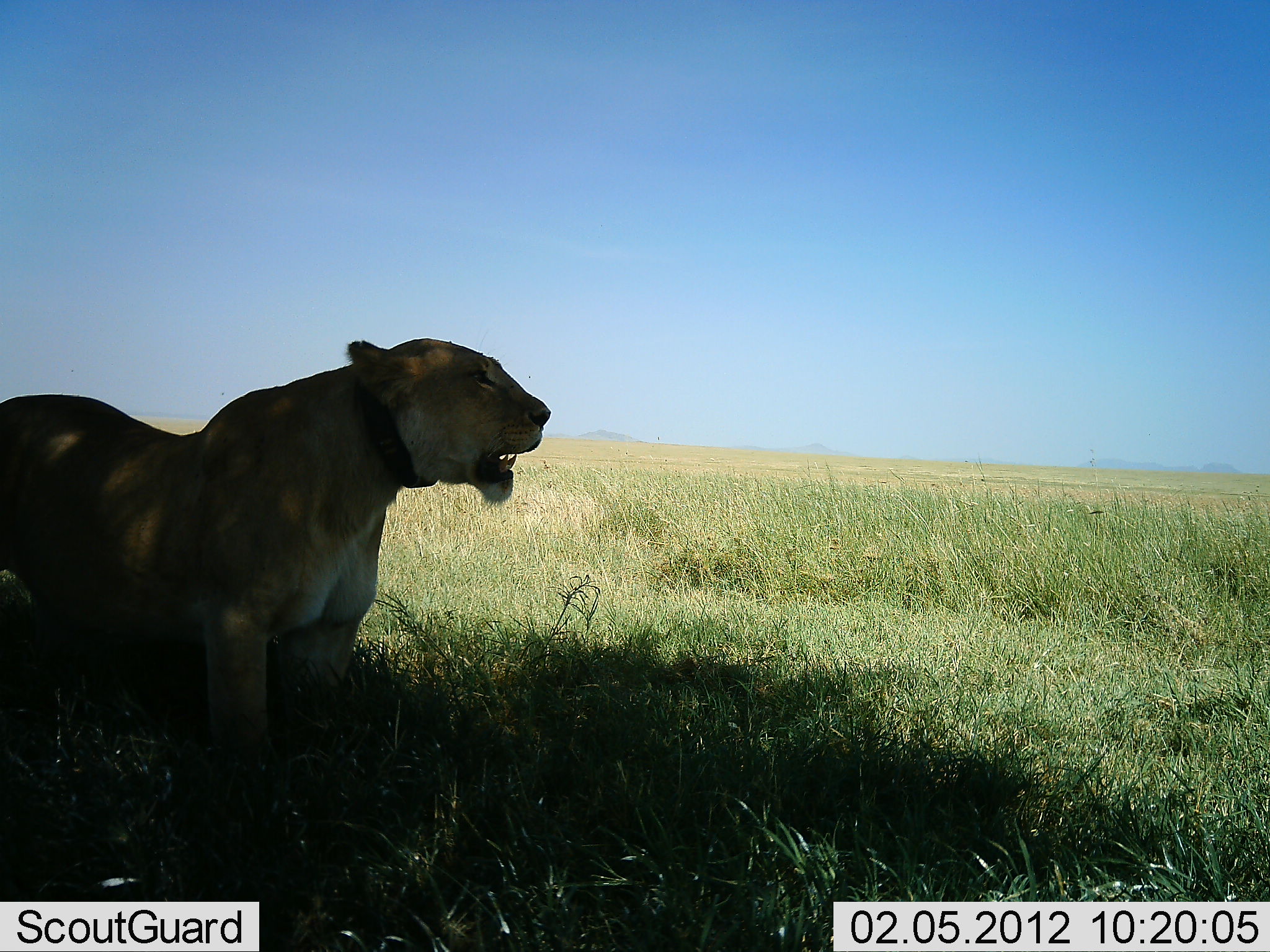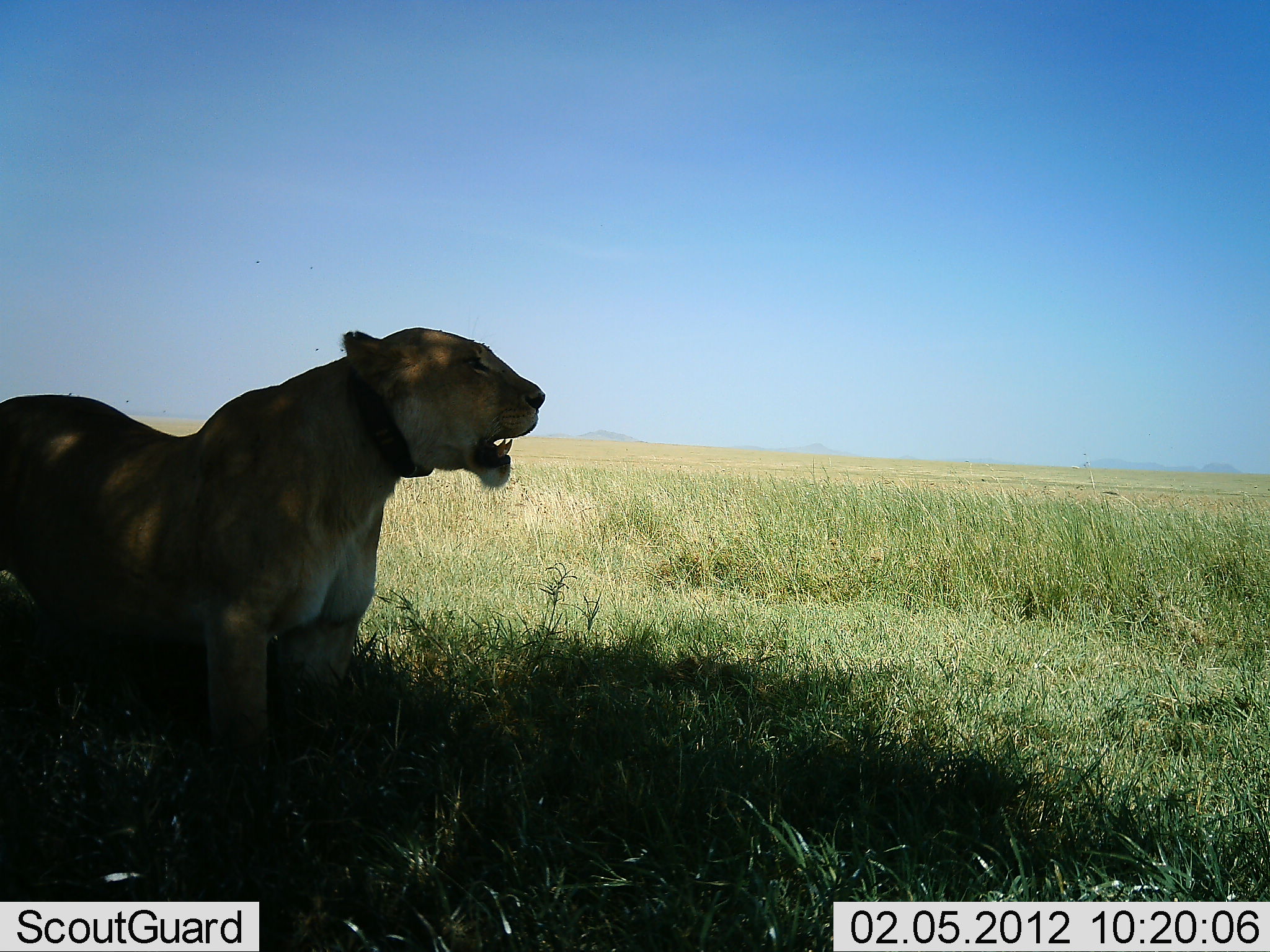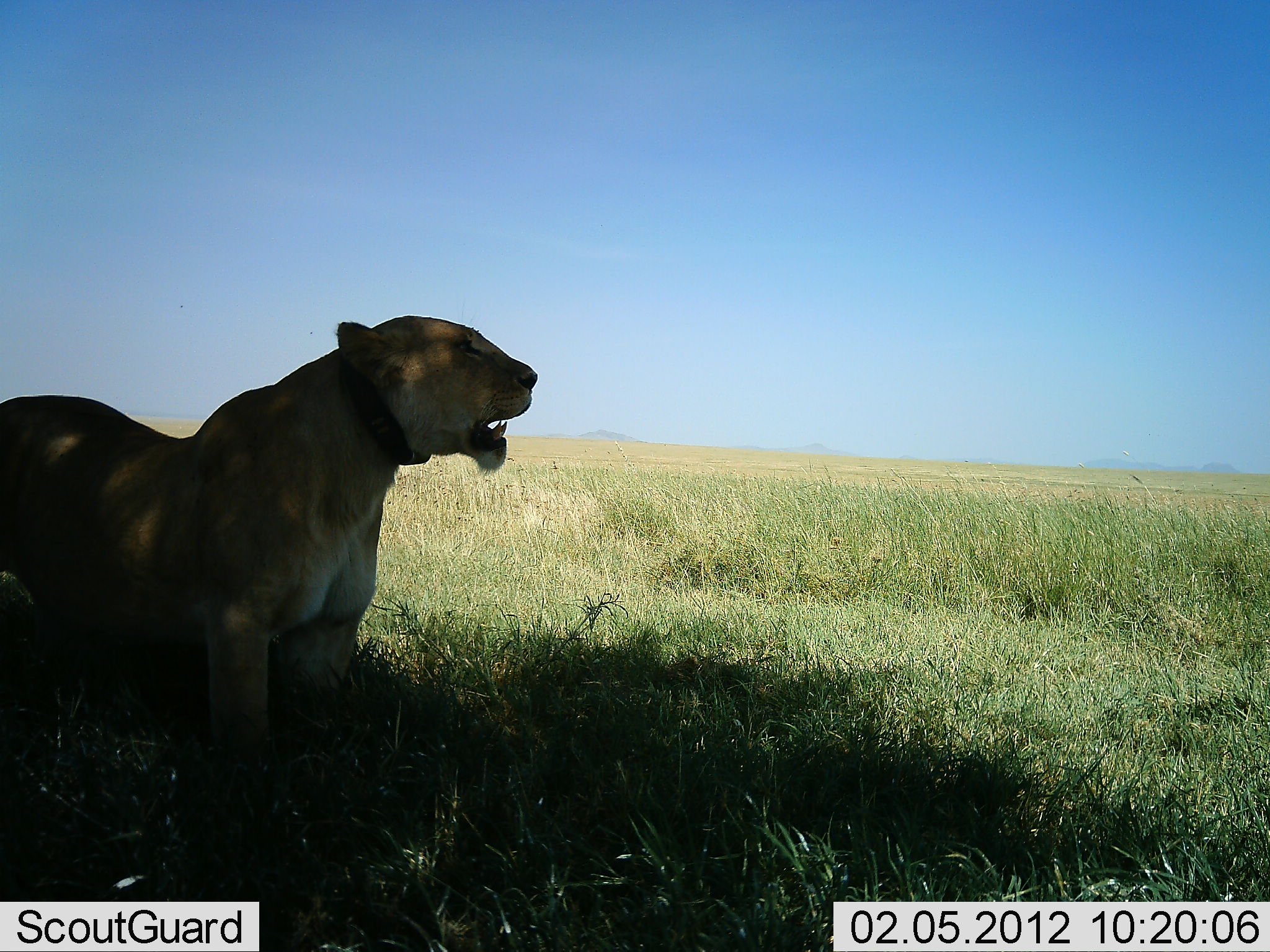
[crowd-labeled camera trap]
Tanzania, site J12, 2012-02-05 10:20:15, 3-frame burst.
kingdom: Animalia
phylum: Chordata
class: Mammalia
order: Carnivora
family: Felidae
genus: Panthera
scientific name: Panthera leo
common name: lion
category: lionfemale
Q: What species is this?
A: Lionfemale (lion) (Panthera leo).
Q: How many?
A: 1.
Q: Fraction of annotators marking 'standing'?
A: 96%.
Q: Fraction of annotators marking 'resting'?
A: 8%.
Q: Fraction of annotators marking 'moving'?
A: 0%.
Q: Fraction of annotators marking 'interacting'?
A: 0%.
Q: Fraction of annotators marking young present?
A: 0%.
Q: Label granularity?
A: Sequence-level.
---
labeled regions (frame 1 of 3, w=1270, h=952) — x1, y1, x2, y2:
animal: 0, 337, 564, 799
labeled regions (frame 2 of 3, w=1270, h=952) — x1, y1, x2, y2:
animal: 0, 324, 559, 836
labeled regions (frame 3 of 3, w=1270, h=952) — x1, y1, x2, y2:
animal: 1, 311, 541, 765